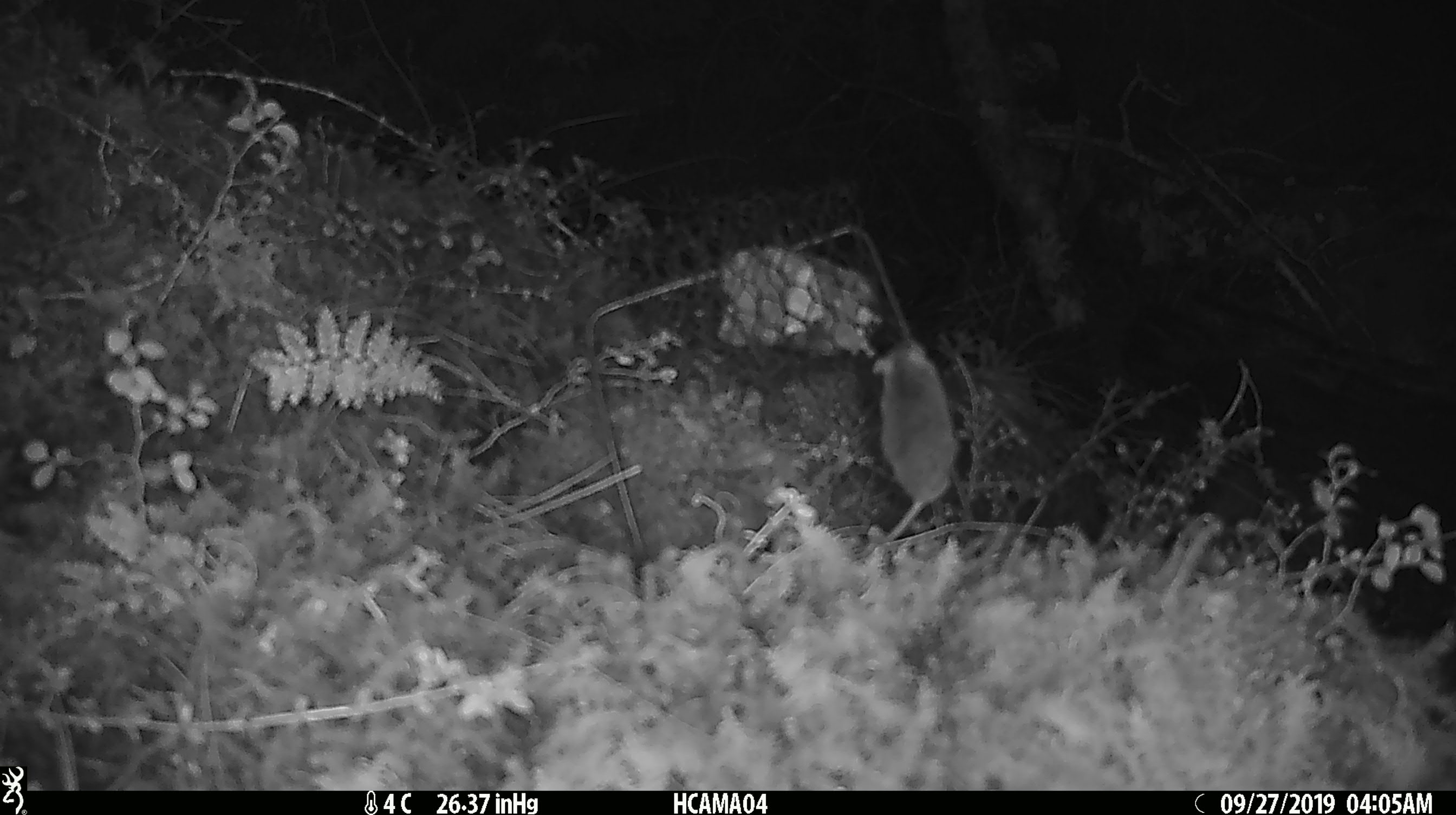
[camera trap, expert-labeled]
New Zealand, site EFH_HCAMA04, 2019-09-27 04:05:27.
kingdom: Animalia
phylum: Chordata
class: Mammalia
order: Rodentia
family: Muridae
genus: Mus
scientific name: Mus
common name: mouse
Mouse (Mus).